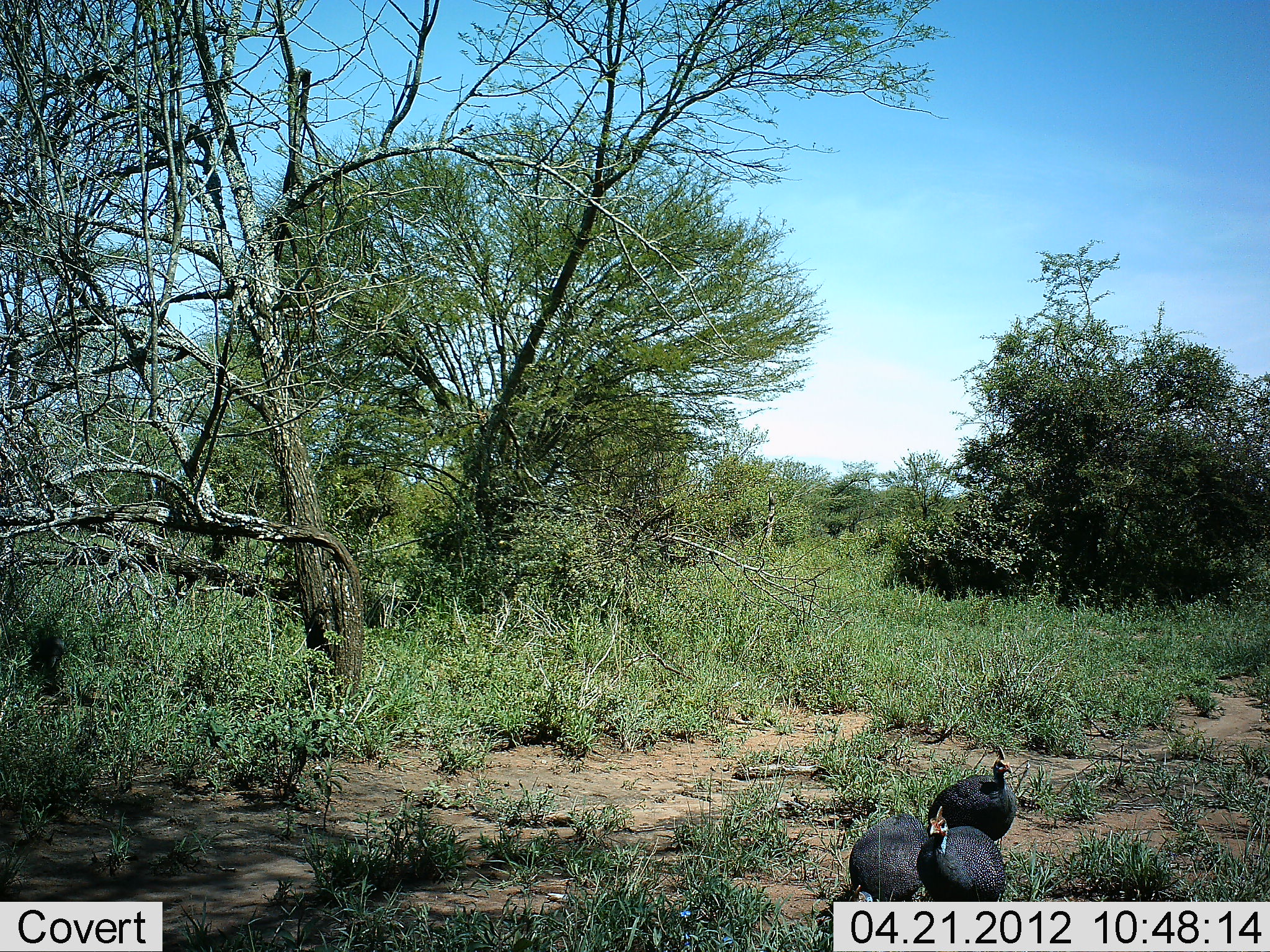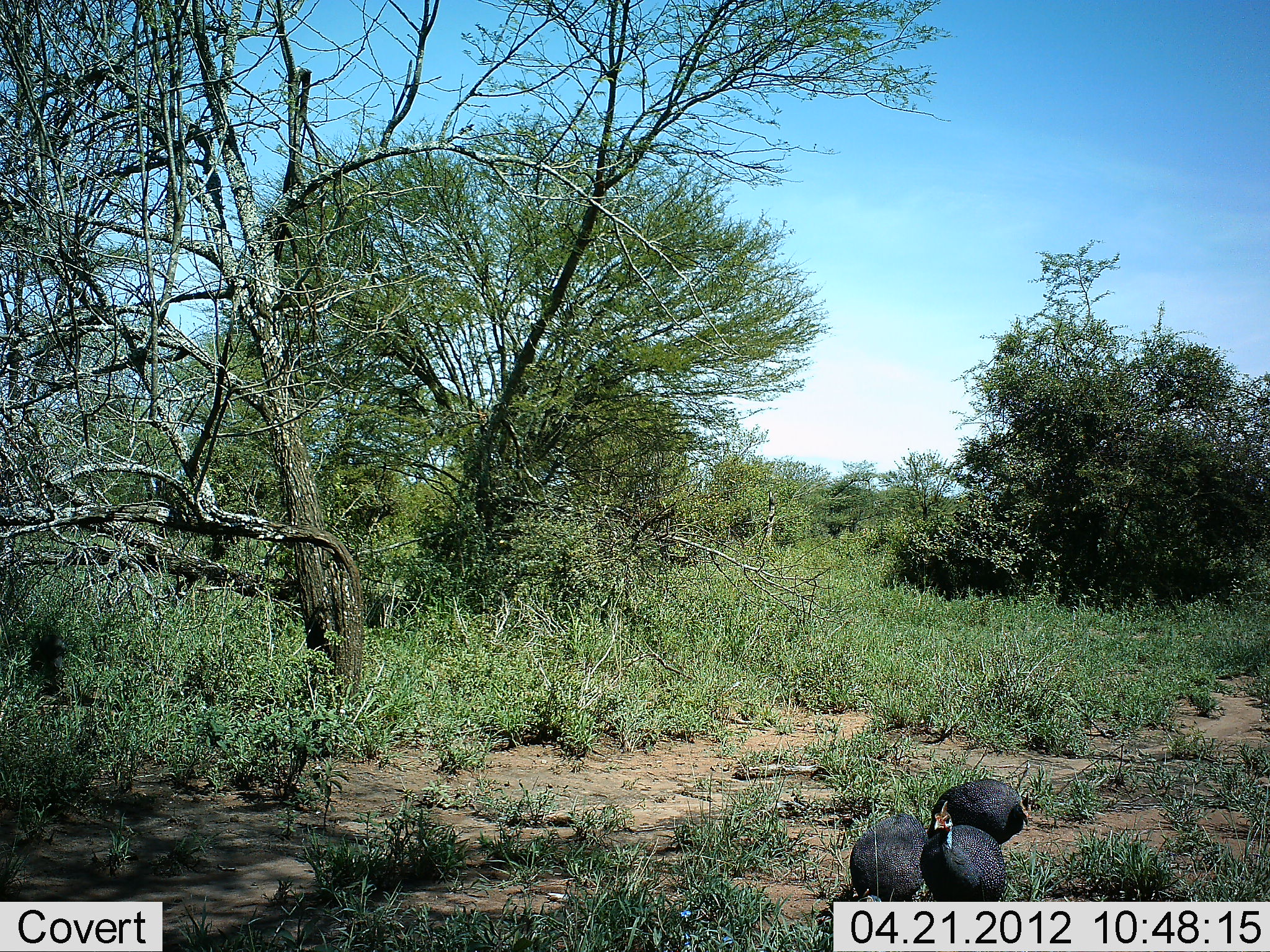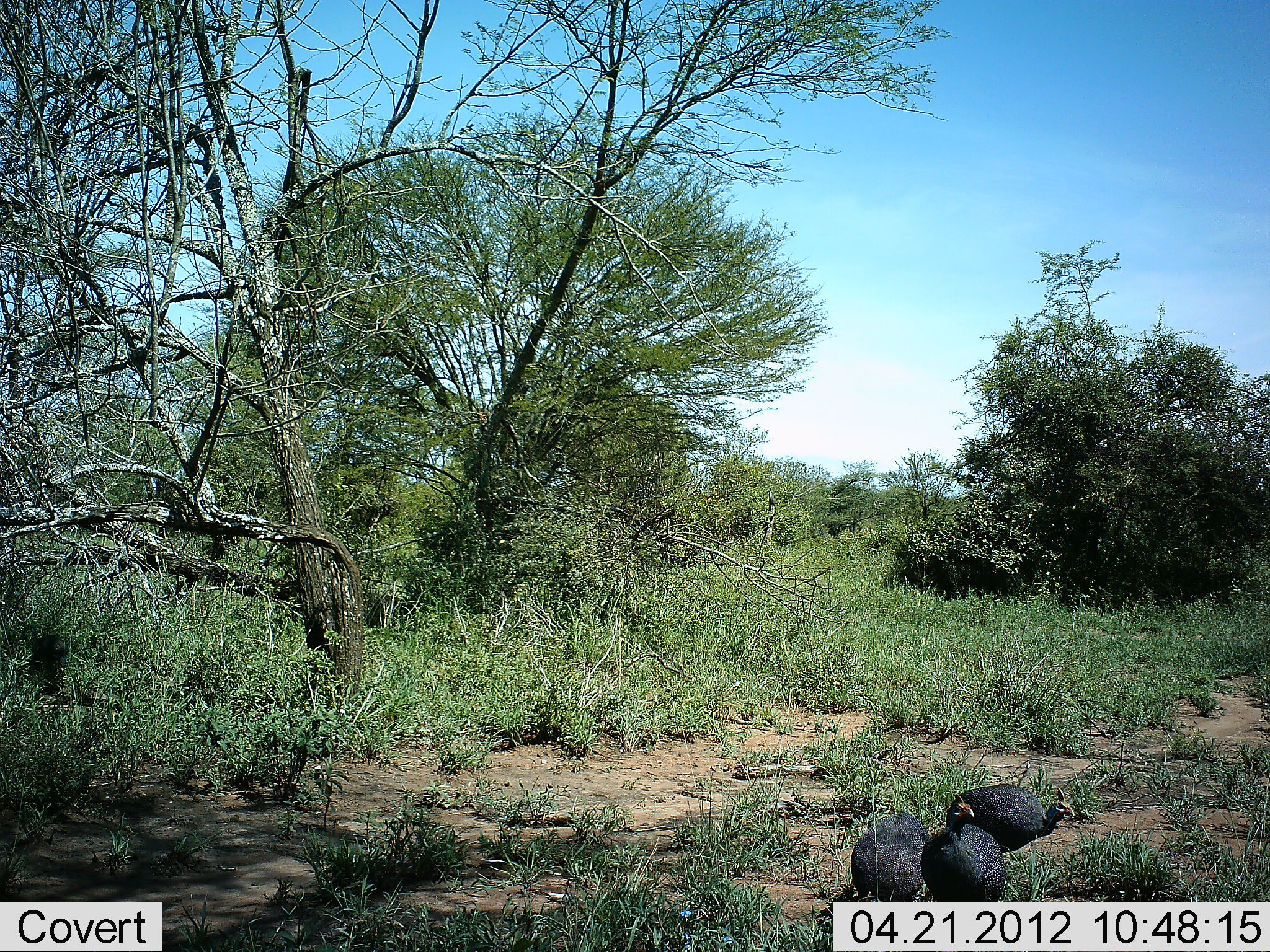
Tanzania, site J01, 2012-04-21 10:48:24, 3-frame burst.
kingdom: Animalia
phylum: Chordata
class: Aves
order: Galliformes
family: Numididae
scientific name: Numididae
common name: guinea fowl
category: guineafowl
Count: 3.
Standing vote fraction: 69%.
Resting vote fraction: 0%.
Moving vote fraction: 12%.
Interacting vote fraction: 0%.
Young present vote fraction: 0%.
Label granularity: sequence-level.